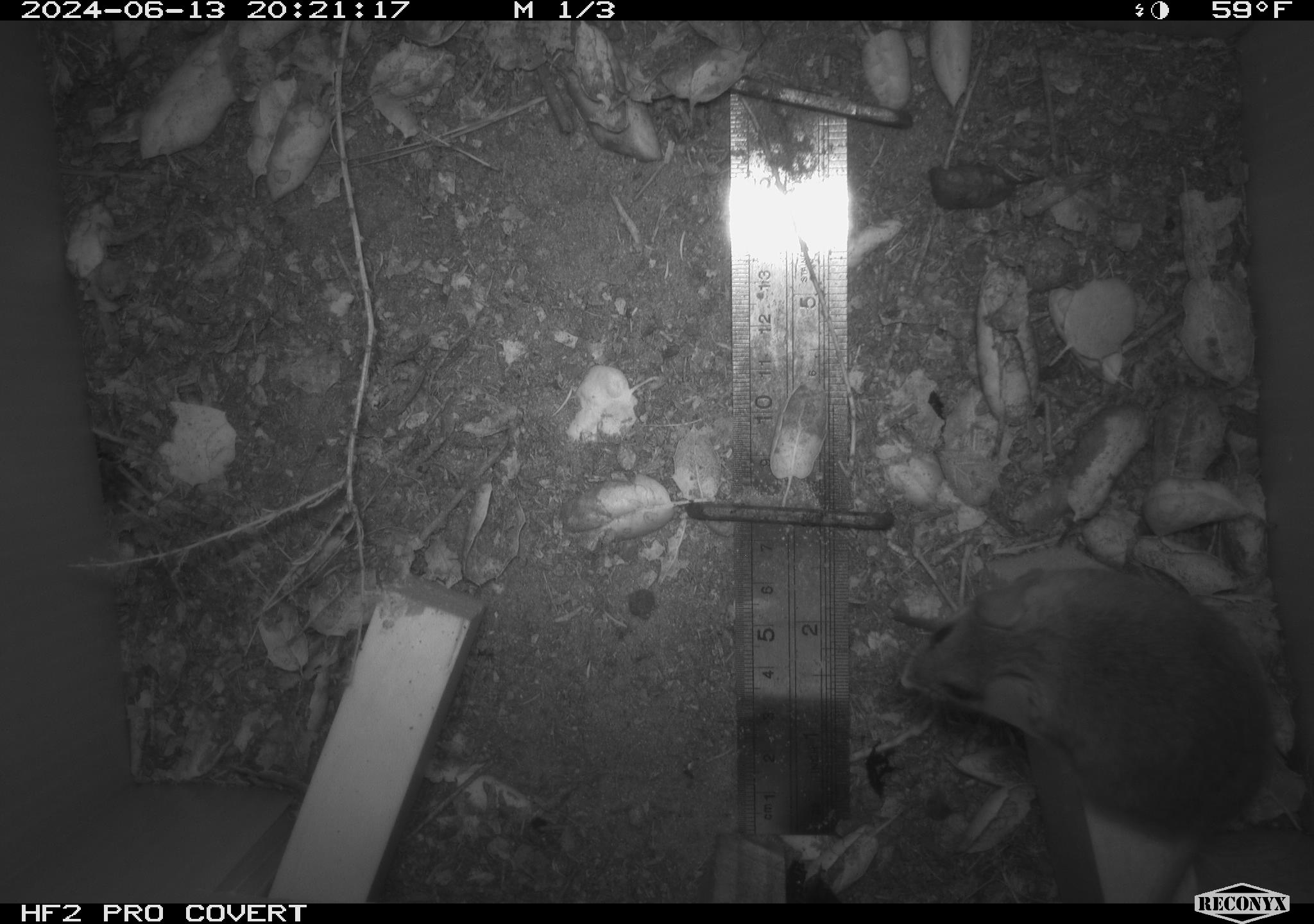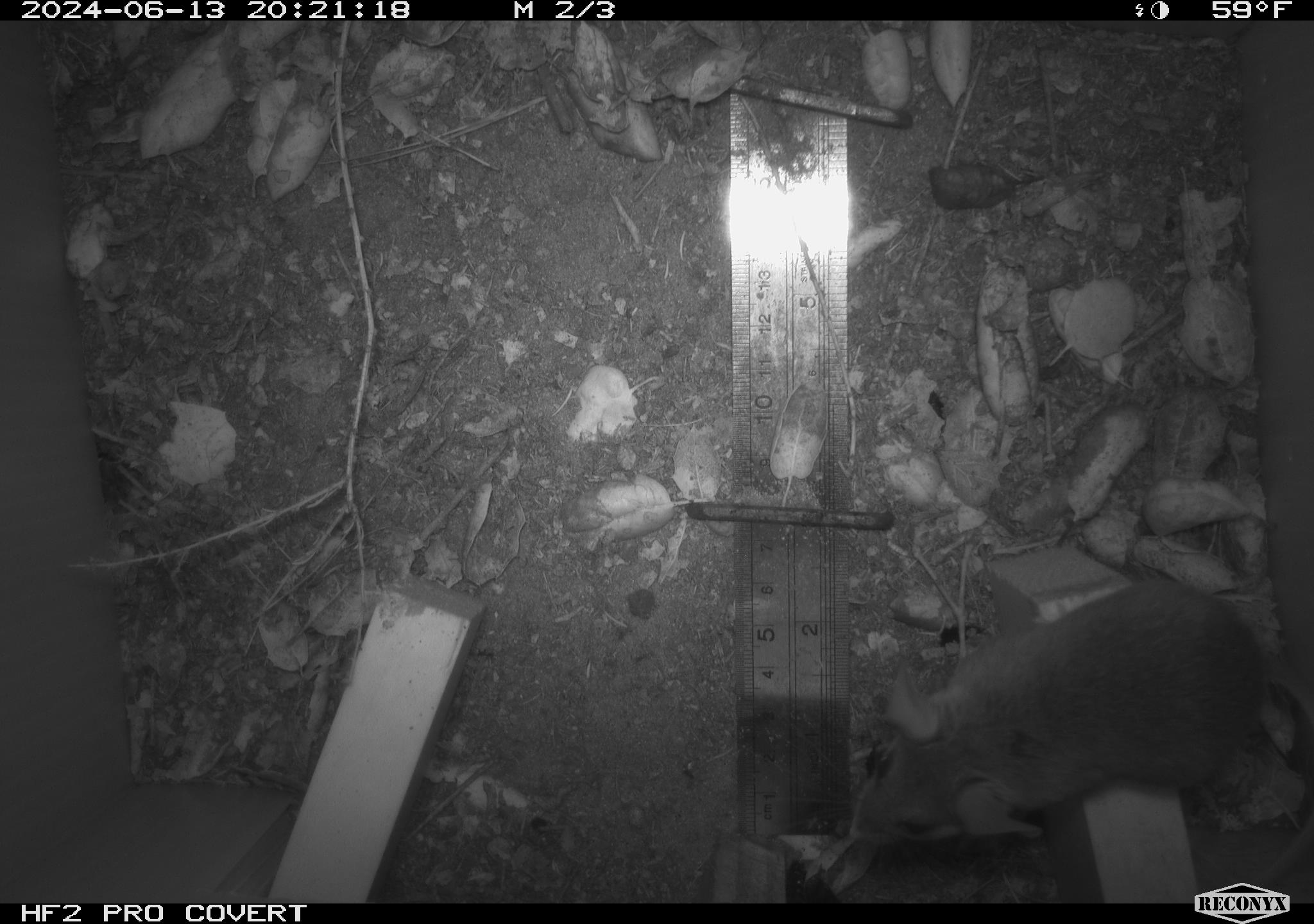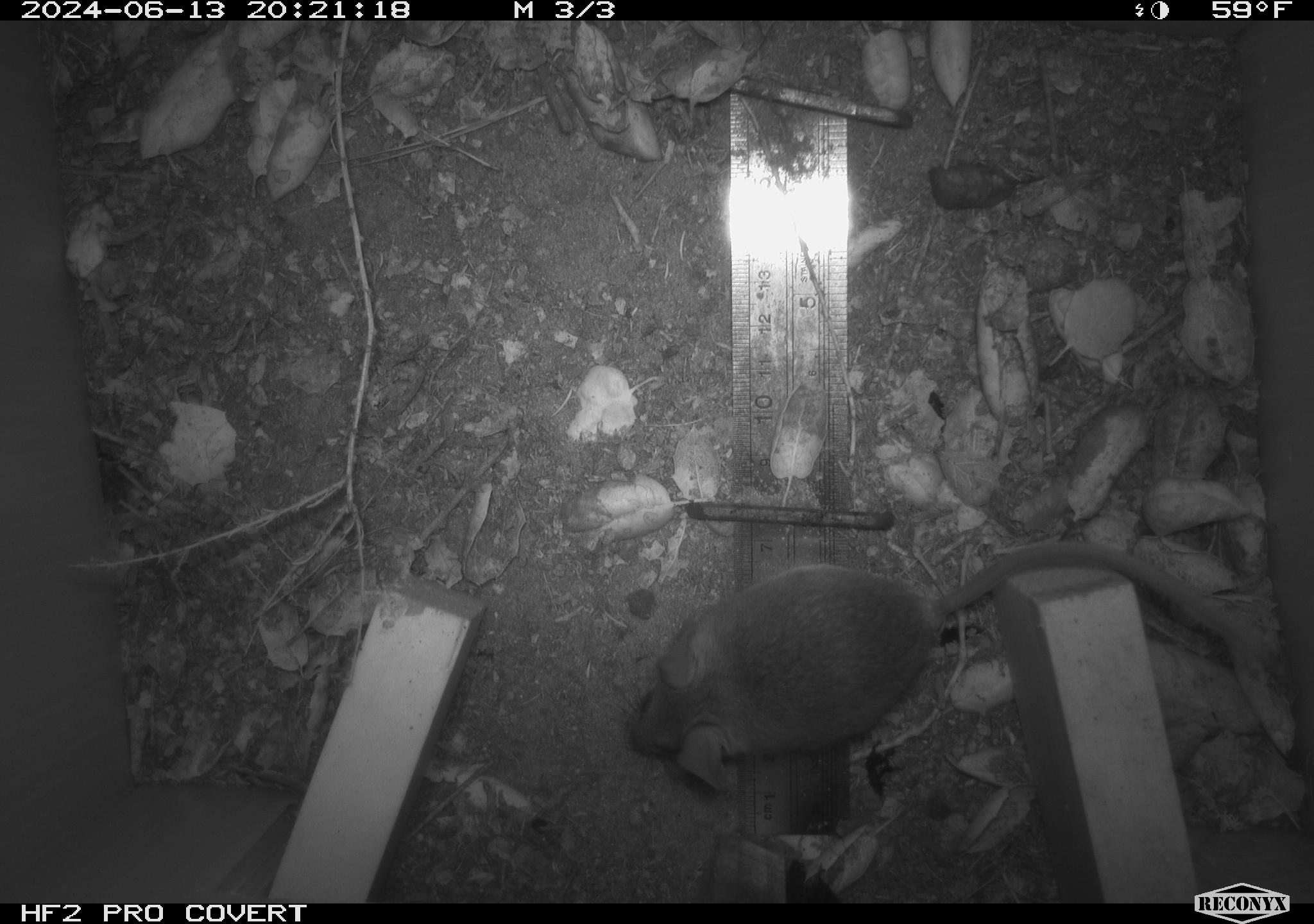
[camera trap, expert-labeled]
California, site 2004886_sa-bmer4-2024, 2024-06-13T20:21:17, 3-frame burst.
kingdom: Animalia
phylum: Chordata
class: Mammalia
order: Rodentia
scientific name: Rodentia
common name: woodrat or rat or mouse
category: woodrat or rat or mouse species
Woodrat or rat or mouse species (woodrat or rat or mouse) (Rodentia).